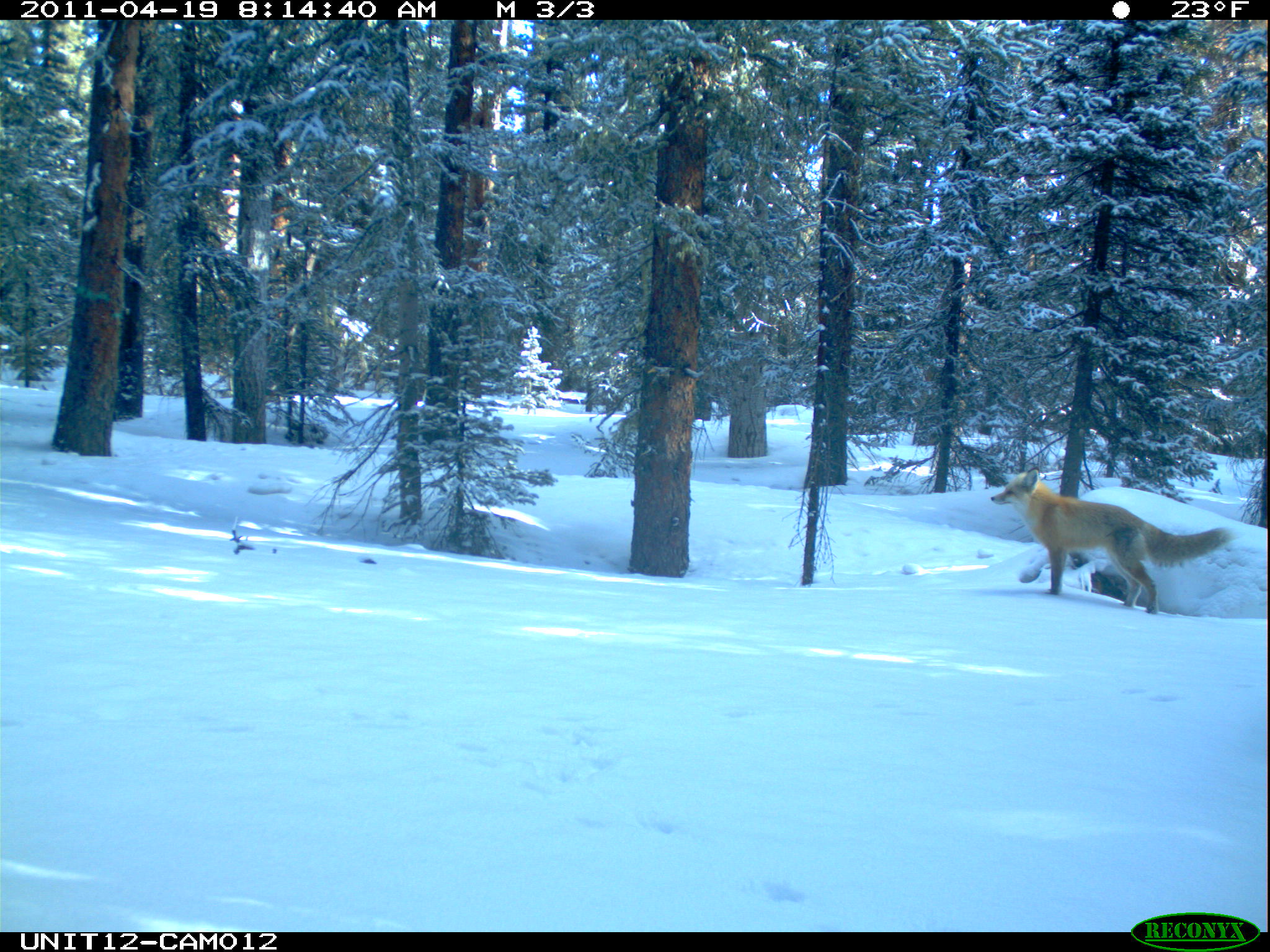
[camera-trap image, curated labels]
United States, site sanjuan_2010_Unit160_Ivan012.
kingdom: Animalia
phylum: Chordata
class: Mammalia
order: Carnivora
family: Canidae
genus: Vulpes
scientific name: Vulpes vulpes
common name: red fox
Vulpes vulpes (red fox).